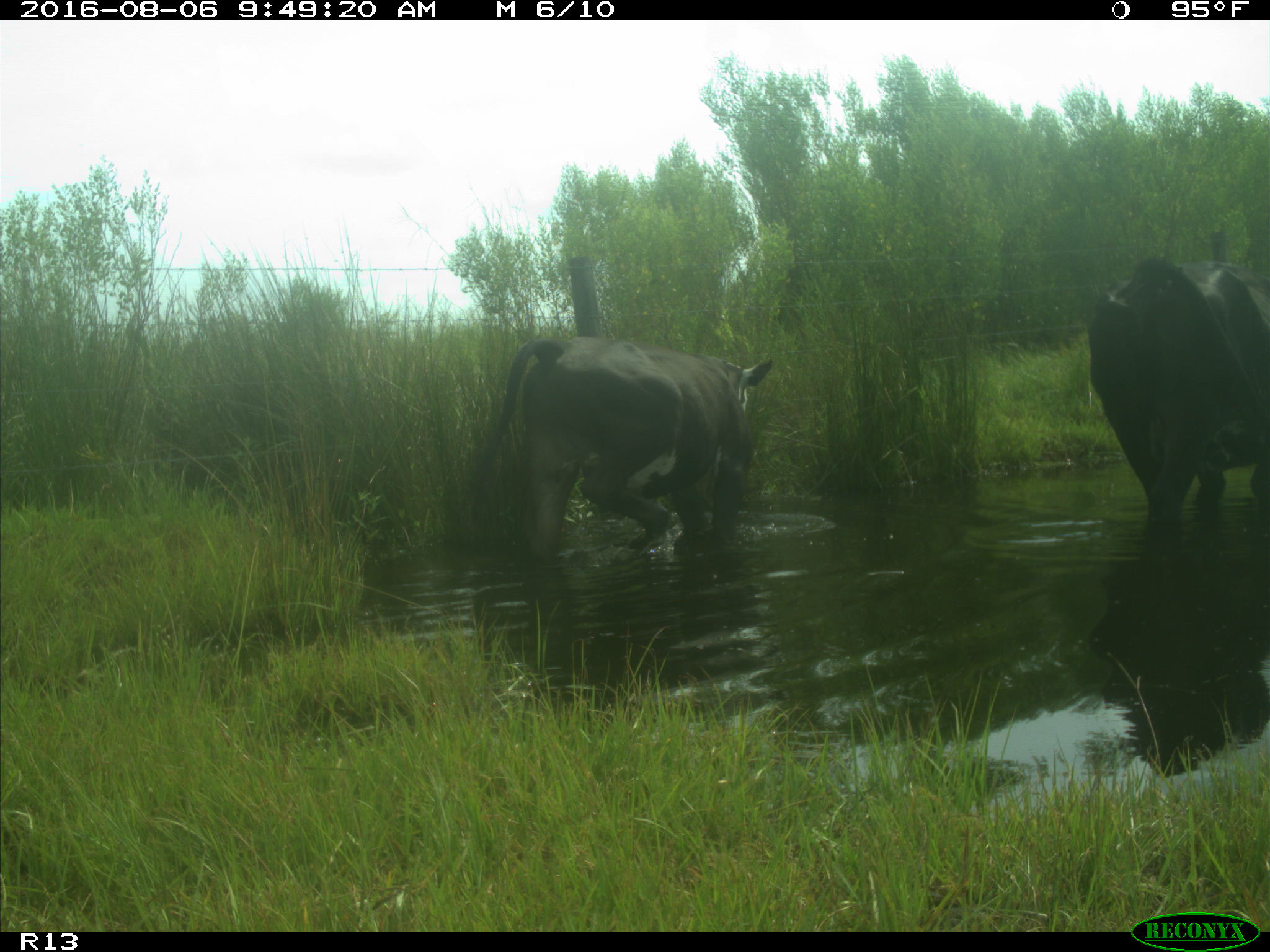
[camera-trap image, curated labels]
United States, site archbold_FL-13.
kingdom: Animalia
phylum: Chordata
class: Mammalia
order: Artiodactyla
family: Bovidae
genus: Bos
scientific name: Bos taurus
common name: domestic cow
Bos taurus (domestic cow).